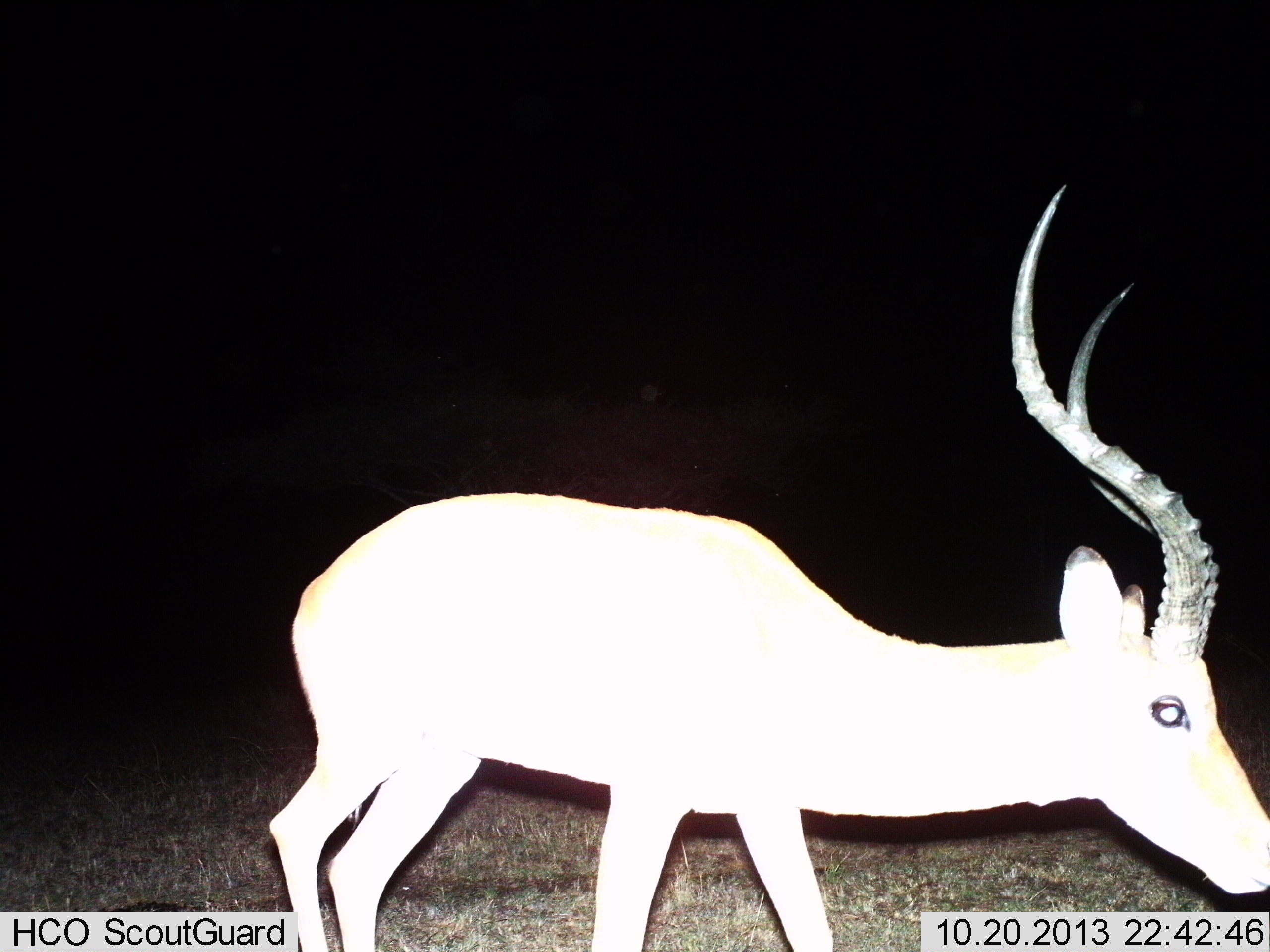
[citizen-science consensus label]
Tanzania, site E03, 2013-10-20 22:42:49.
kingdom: Animalia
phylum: Chordata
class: Mammalia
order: Artiodactyla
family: Bovidae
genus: Aepyceros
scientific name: Aepyceros melampus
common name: impala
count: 1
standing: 70%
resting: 0%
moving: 30%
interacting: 0%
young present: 0%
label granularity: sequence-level